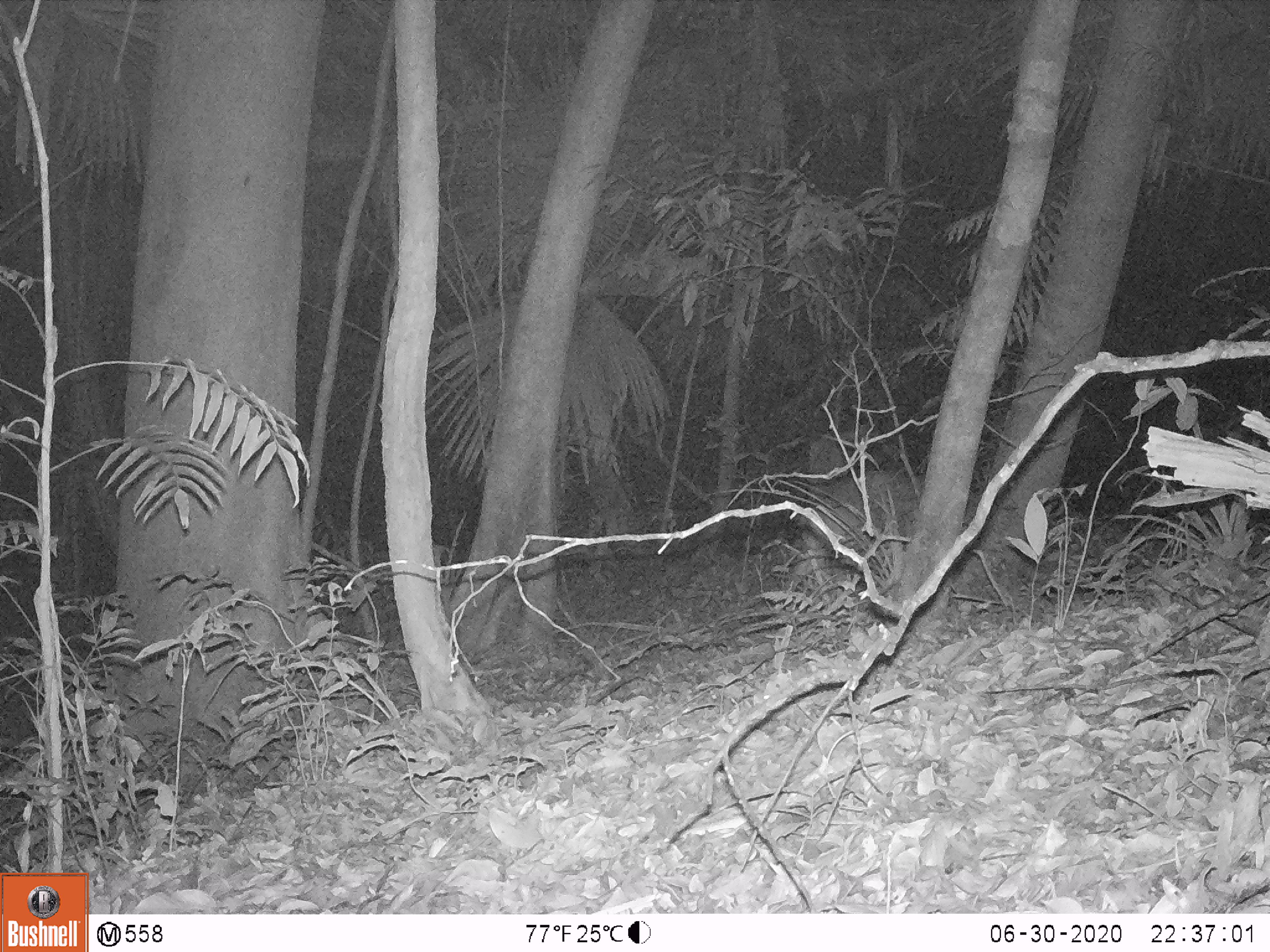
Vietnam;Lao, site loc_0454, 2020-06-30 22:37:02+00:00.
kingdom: Animalia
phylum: Chordata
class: Mammalia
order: Artiodactyla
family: Cervidae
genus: Muntiacus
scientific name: Muntiacus vuquangensis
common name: large-antlered muntjac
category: large antlered muntjac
Large antlered muntjac (large-antlered muntjac) (Muntiacus vuquangensis). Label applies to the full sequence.